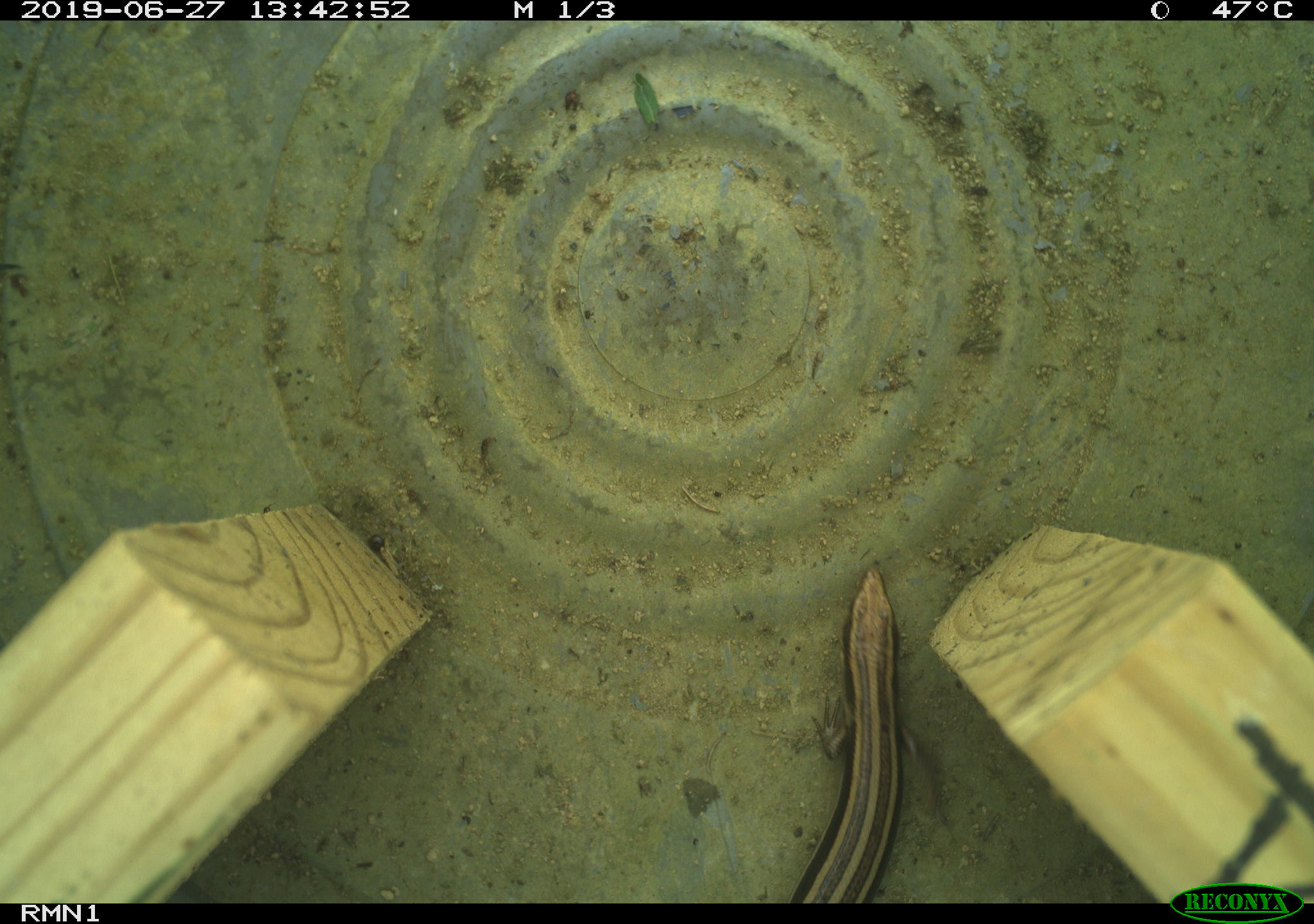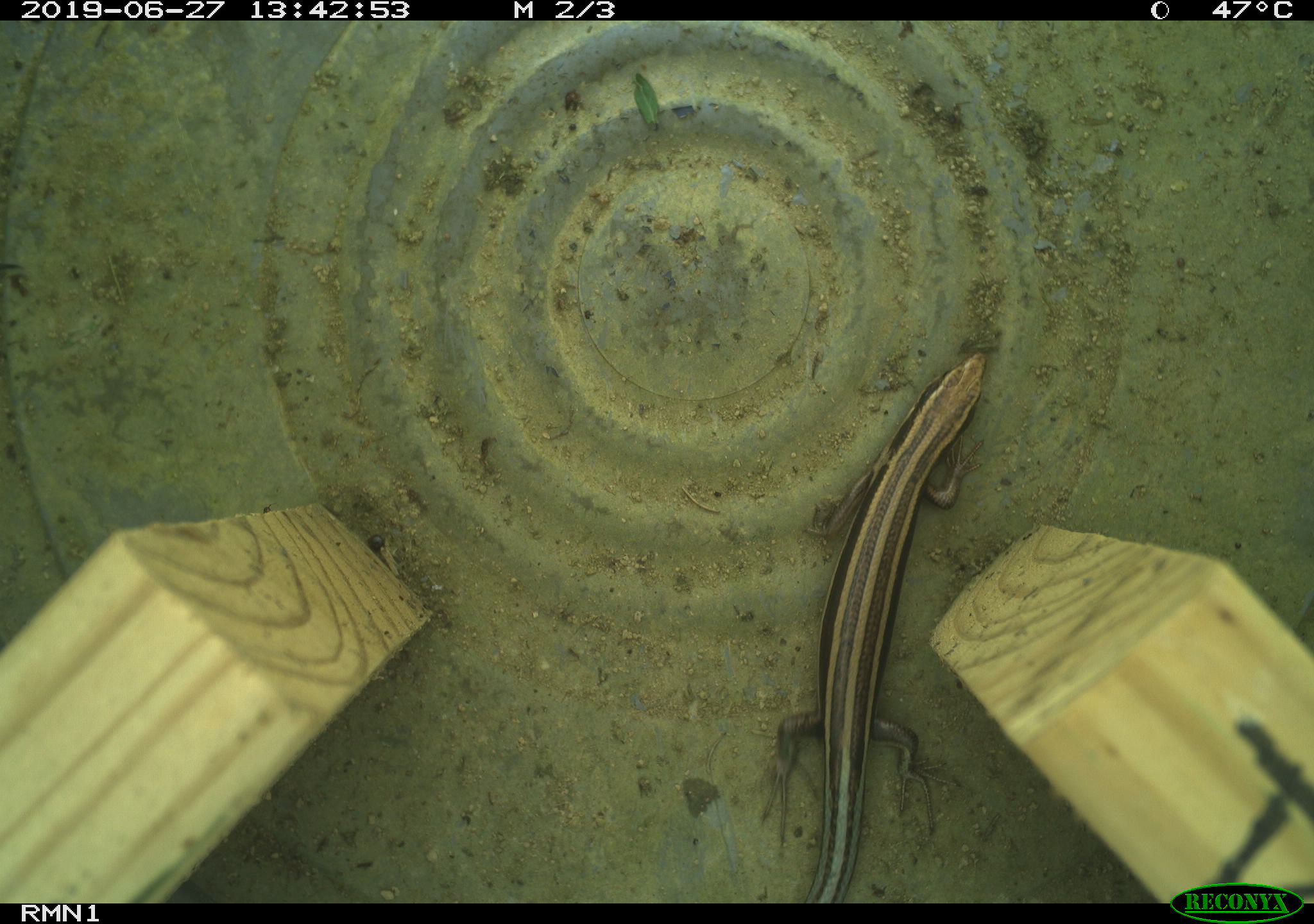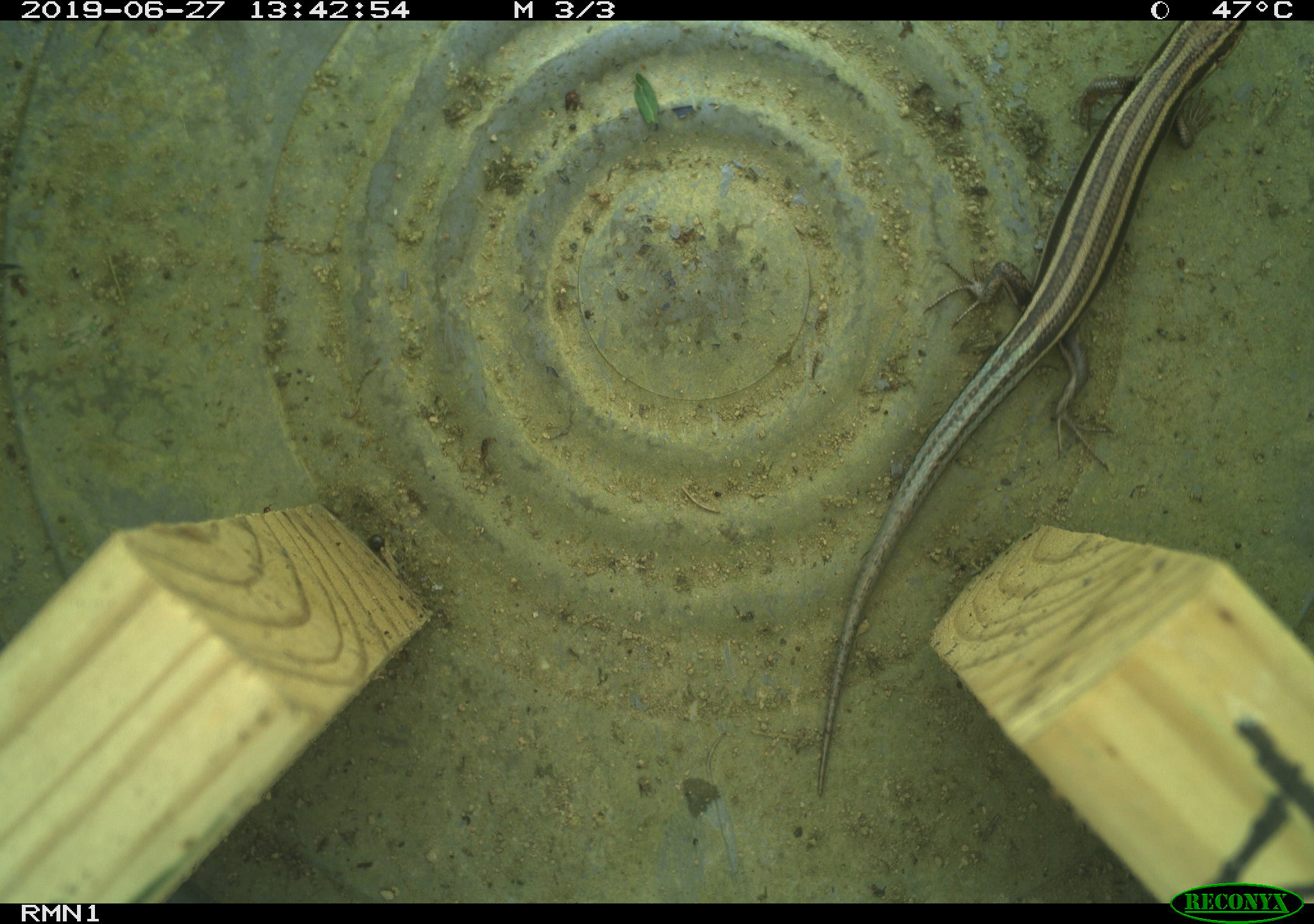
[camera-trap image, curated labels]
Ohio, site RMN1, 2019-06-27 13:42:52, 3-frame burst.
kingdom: Animalia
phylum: Chordata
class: Reptilia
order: Squamata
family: Scincidae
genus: Plestiodon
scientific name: Plestiodon fasciatus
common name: common five-lined skink